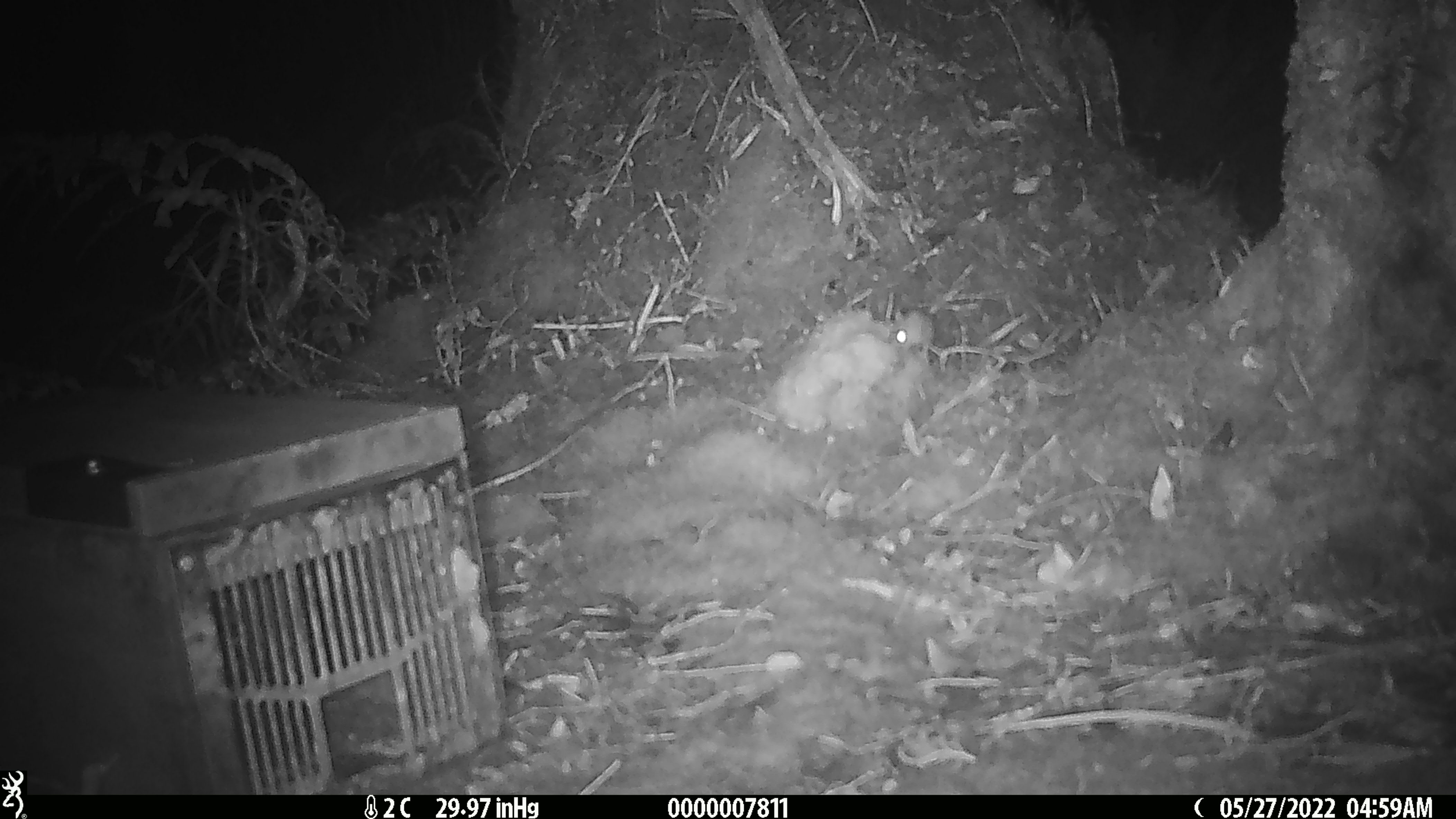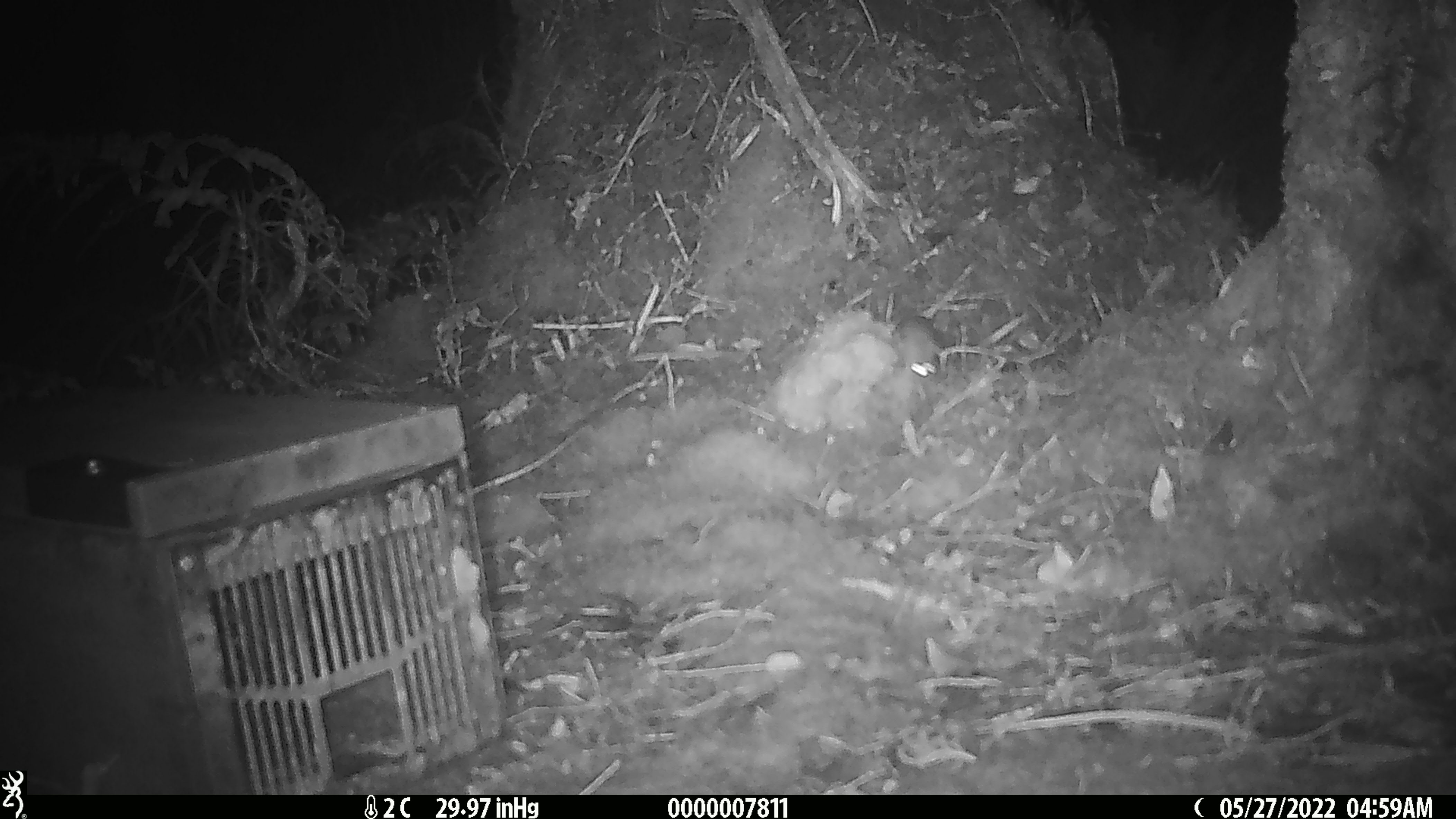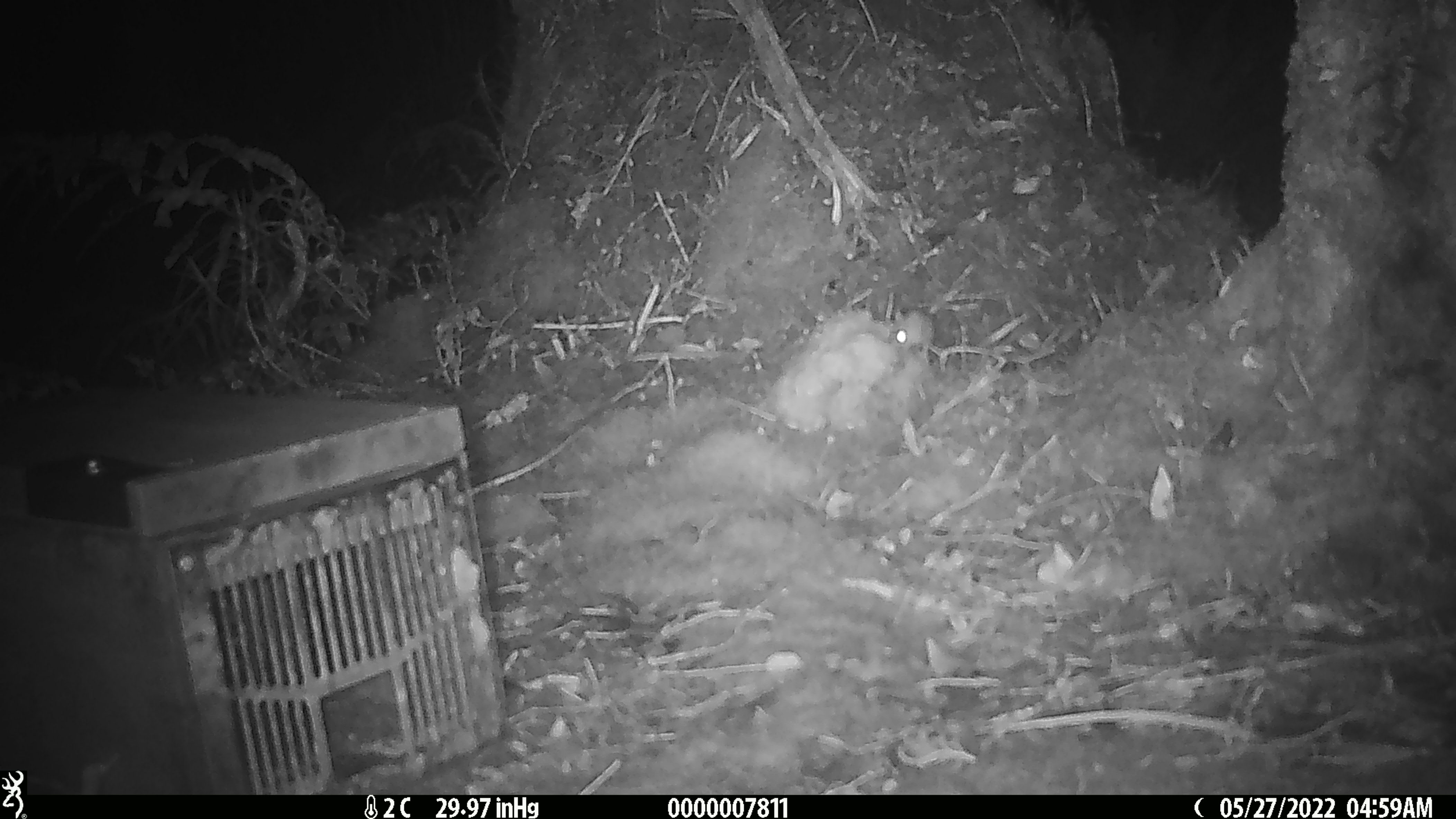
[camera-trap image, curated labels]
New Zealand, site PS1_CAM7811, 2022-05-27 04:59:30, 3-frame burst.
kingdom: Animalia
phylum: Chordata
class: Mammalia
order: Rodentia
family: Muridae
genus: Mus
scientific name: Mus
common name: mouse